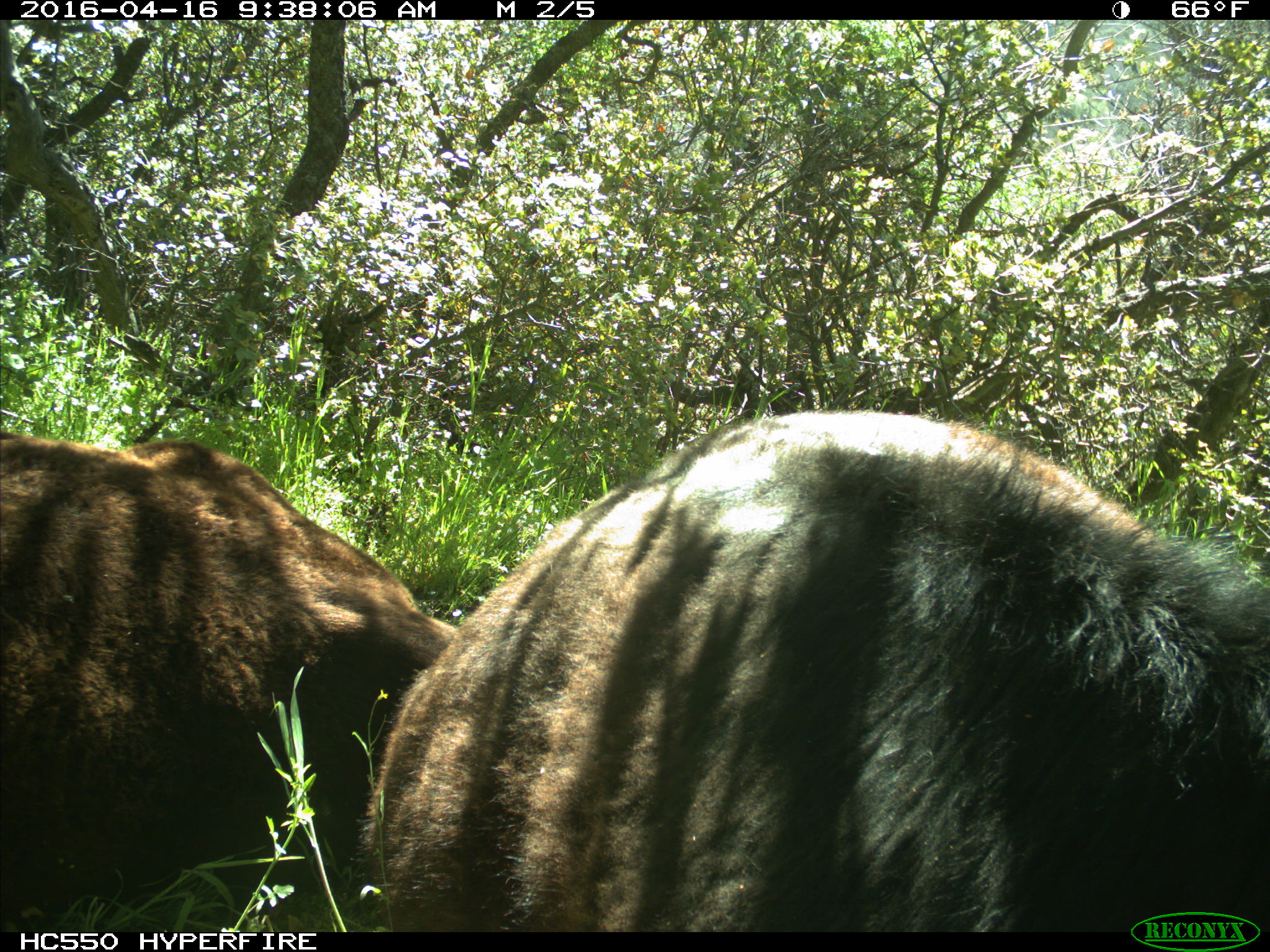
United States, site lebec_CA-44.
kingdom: Animalia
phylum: Chordata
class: Mammalia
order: Artiodactyla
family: Bovidae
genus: Bos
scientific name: Bos taurus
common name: domestic cow